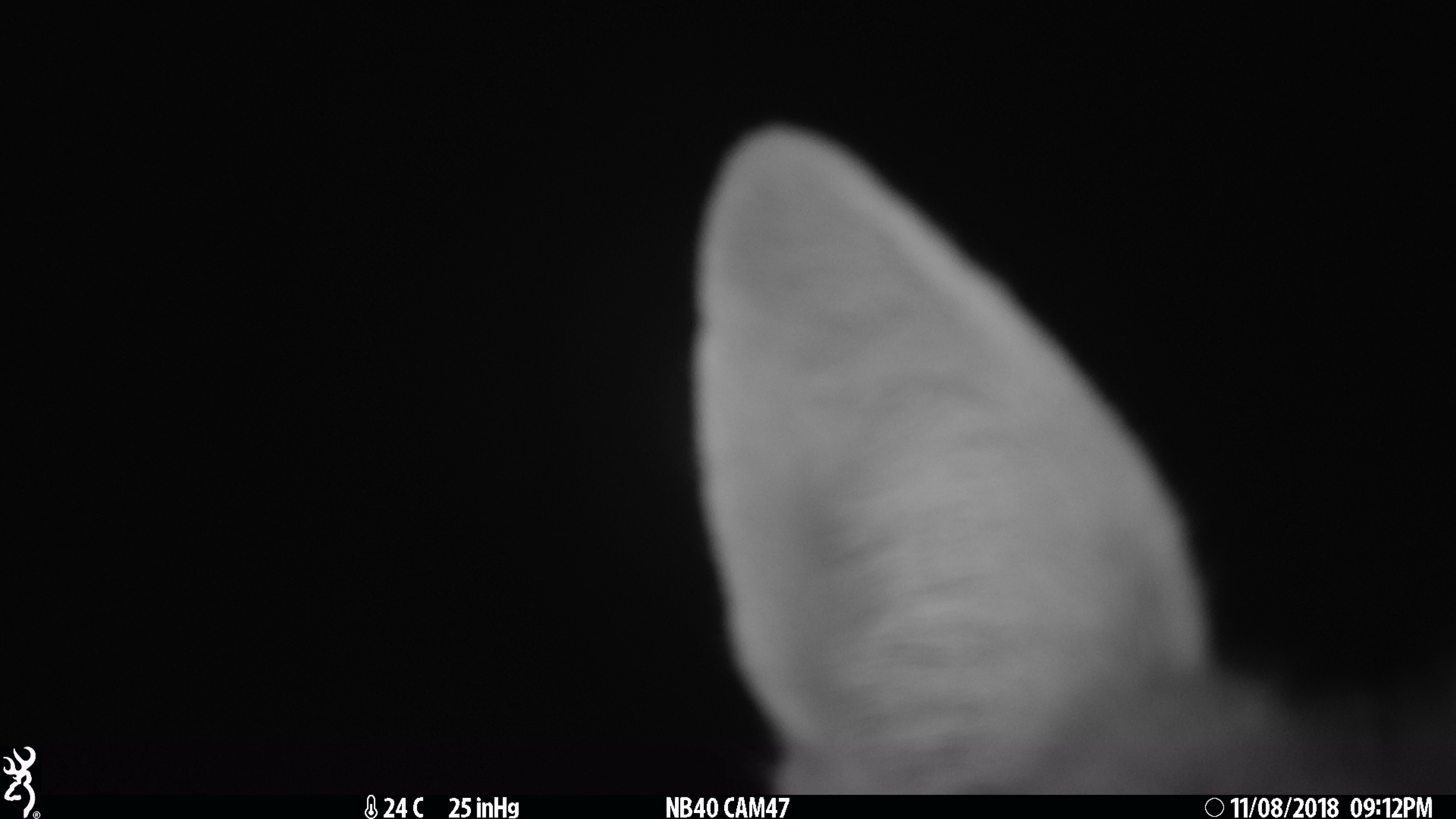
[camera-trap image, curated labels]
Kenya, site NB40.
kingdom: Animalia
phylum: Chordata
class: Mammalia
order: Carnivora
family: Canidae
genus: Lupulella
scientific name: Lupulella mesomelas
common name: black-backed jackal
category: jackal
Jackal (black-backed jackal) (Lupulella mesomelas).